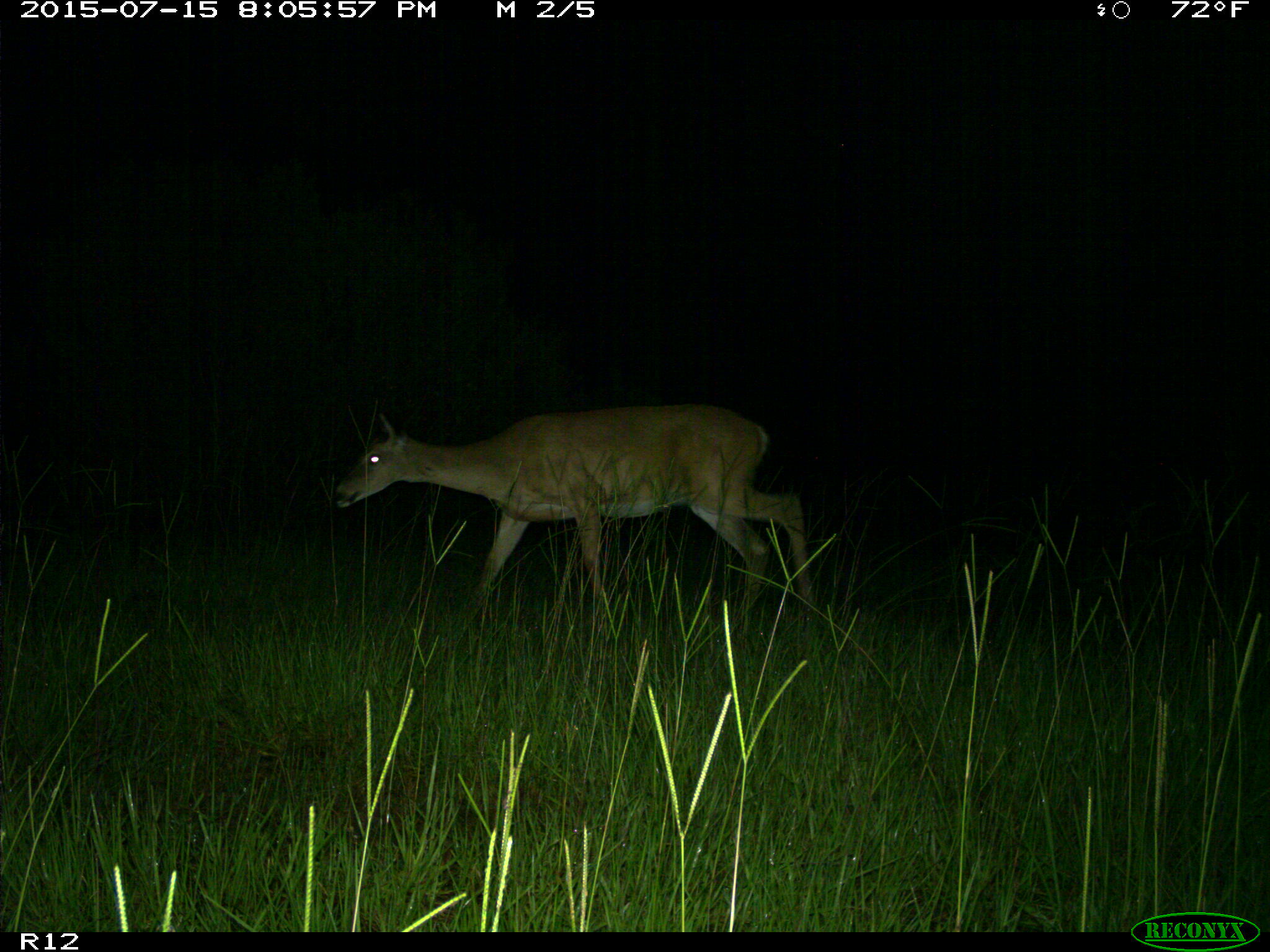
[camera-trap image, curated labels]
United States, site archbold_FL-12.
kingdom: Animalia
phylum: Chordata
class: Mammalia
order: Artiodactyla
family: Cervidae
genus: Odocoileus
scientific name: Odocoileus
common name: deer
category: unidentified deer